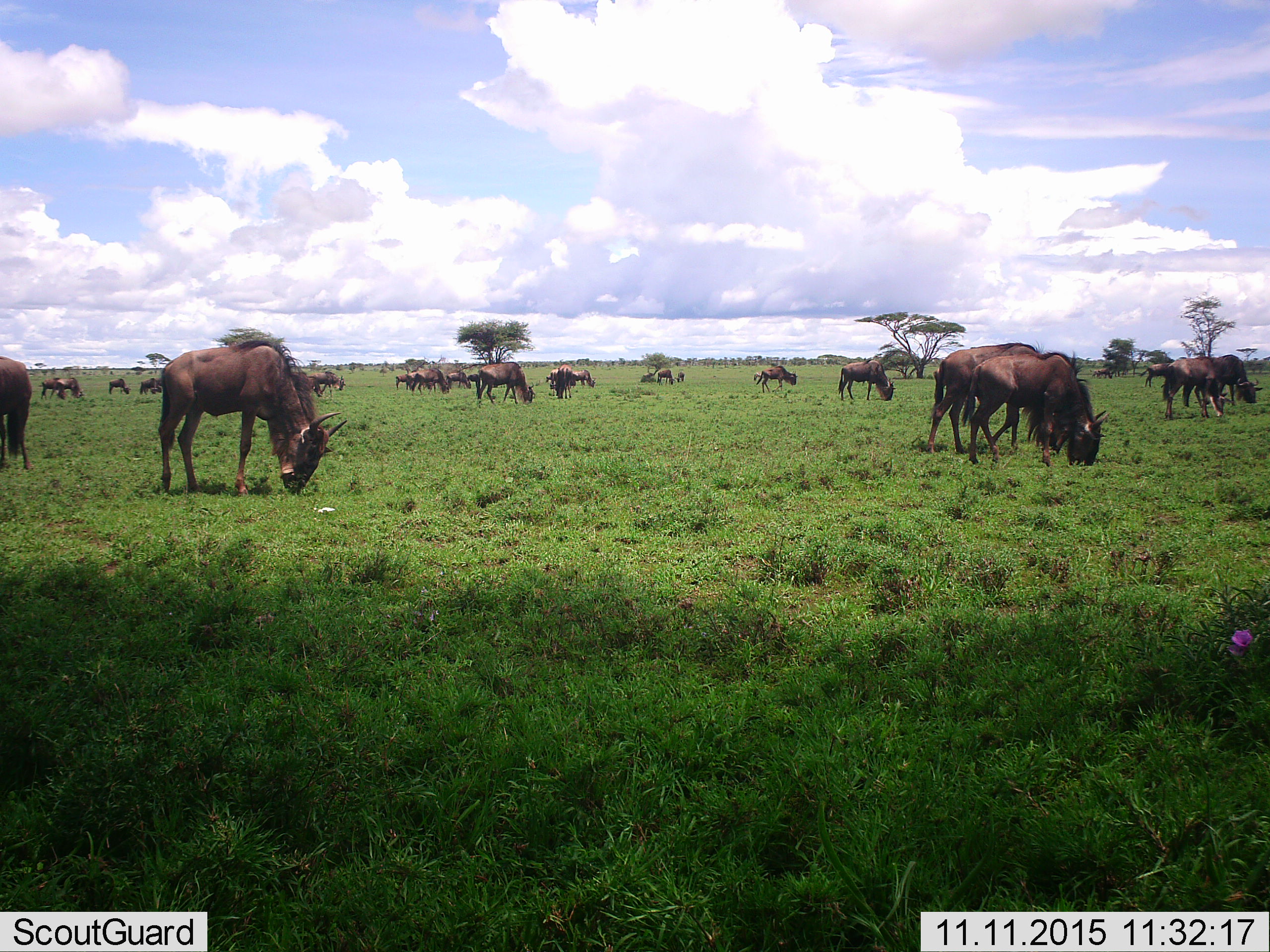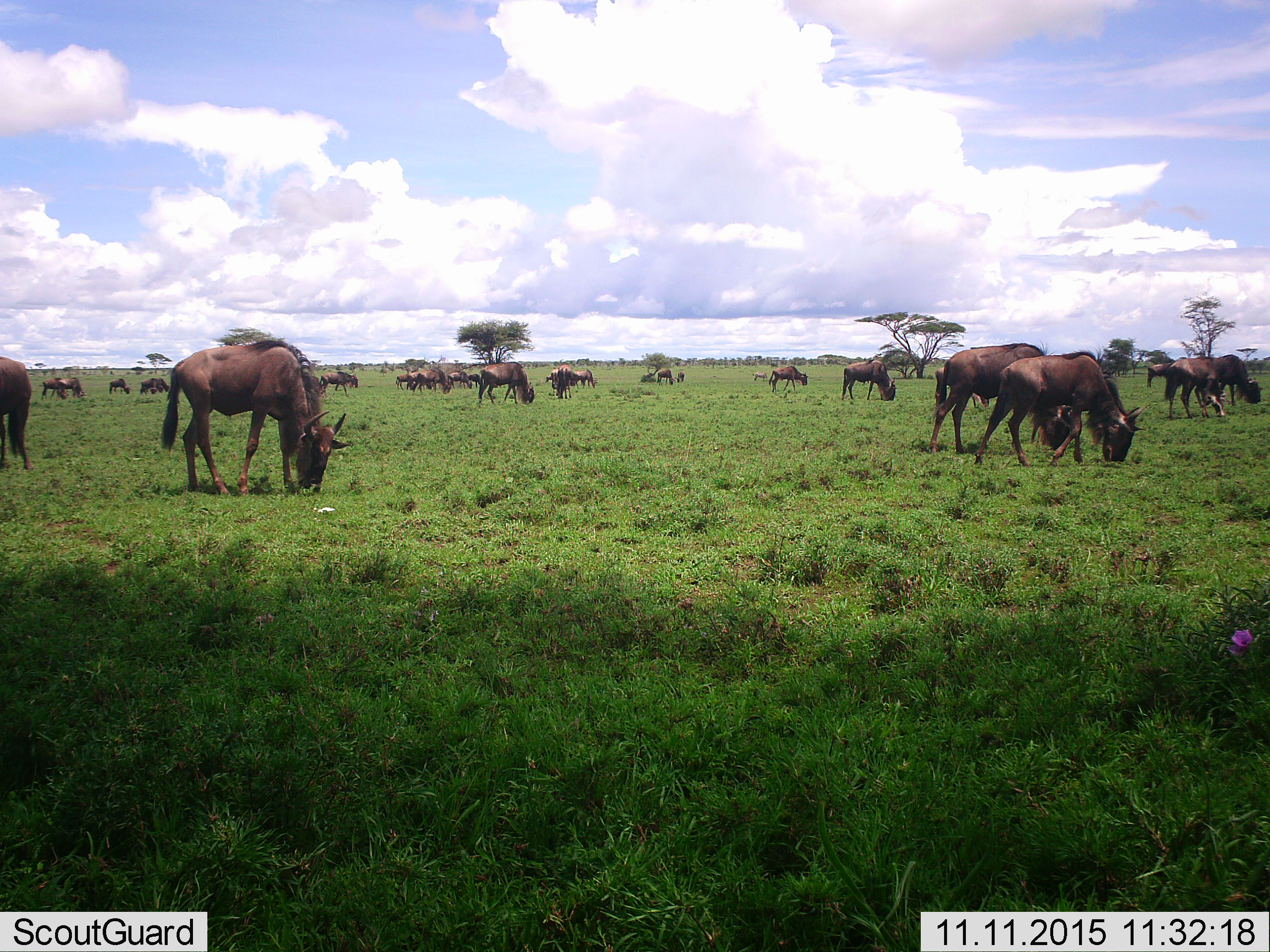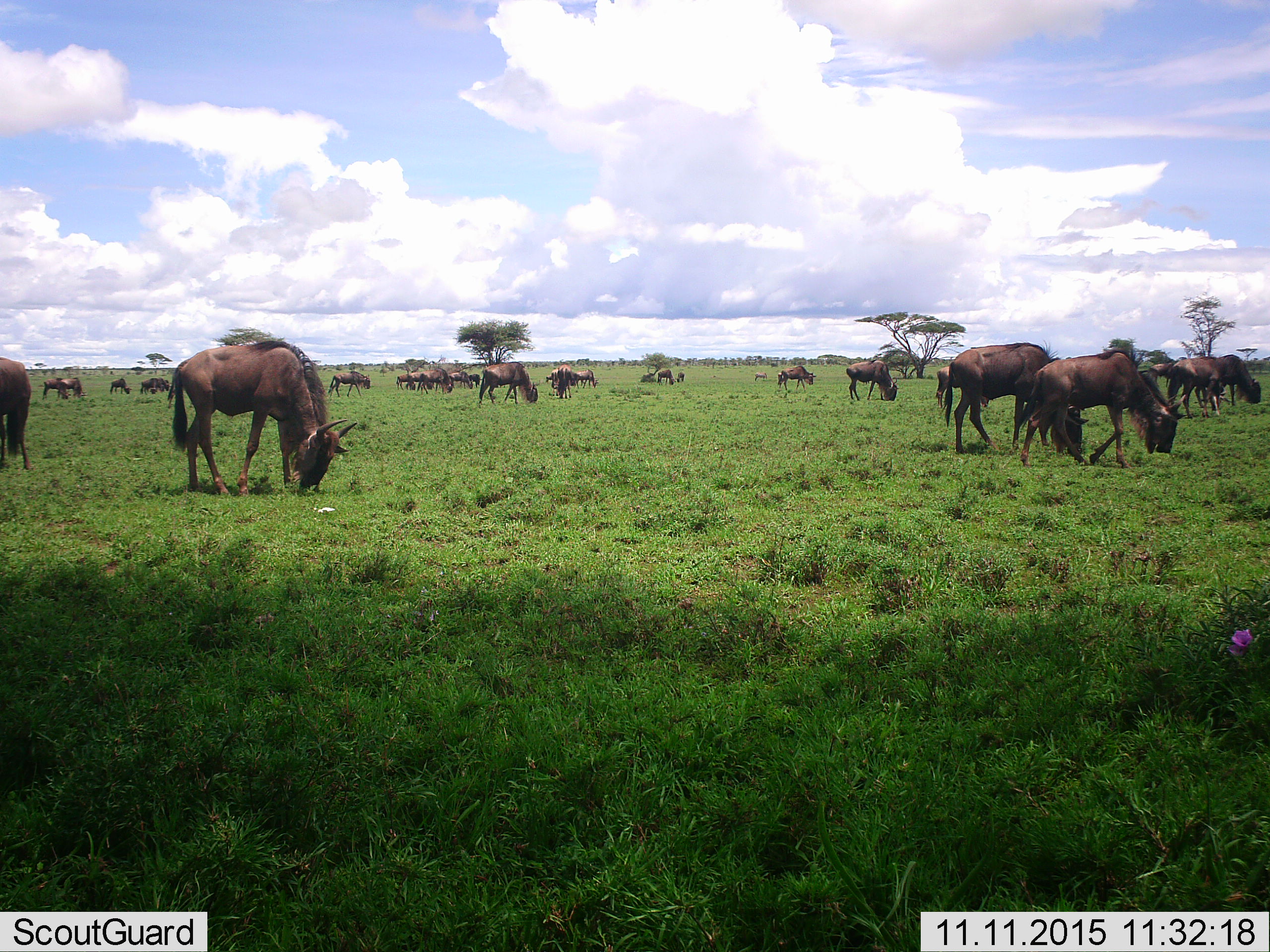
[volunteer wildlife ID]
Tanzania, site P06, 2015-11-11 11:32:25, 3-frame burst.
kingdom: Animalia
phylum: Chordata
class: Mammalia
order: Artiodactyla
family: Bovidae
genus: Connochaetes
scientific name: Connochaetes taurinus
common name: blue wildebeest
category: wildebeest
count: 11-50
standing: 29%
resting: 0%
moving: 43%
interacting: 0%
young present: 14%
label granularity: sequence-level